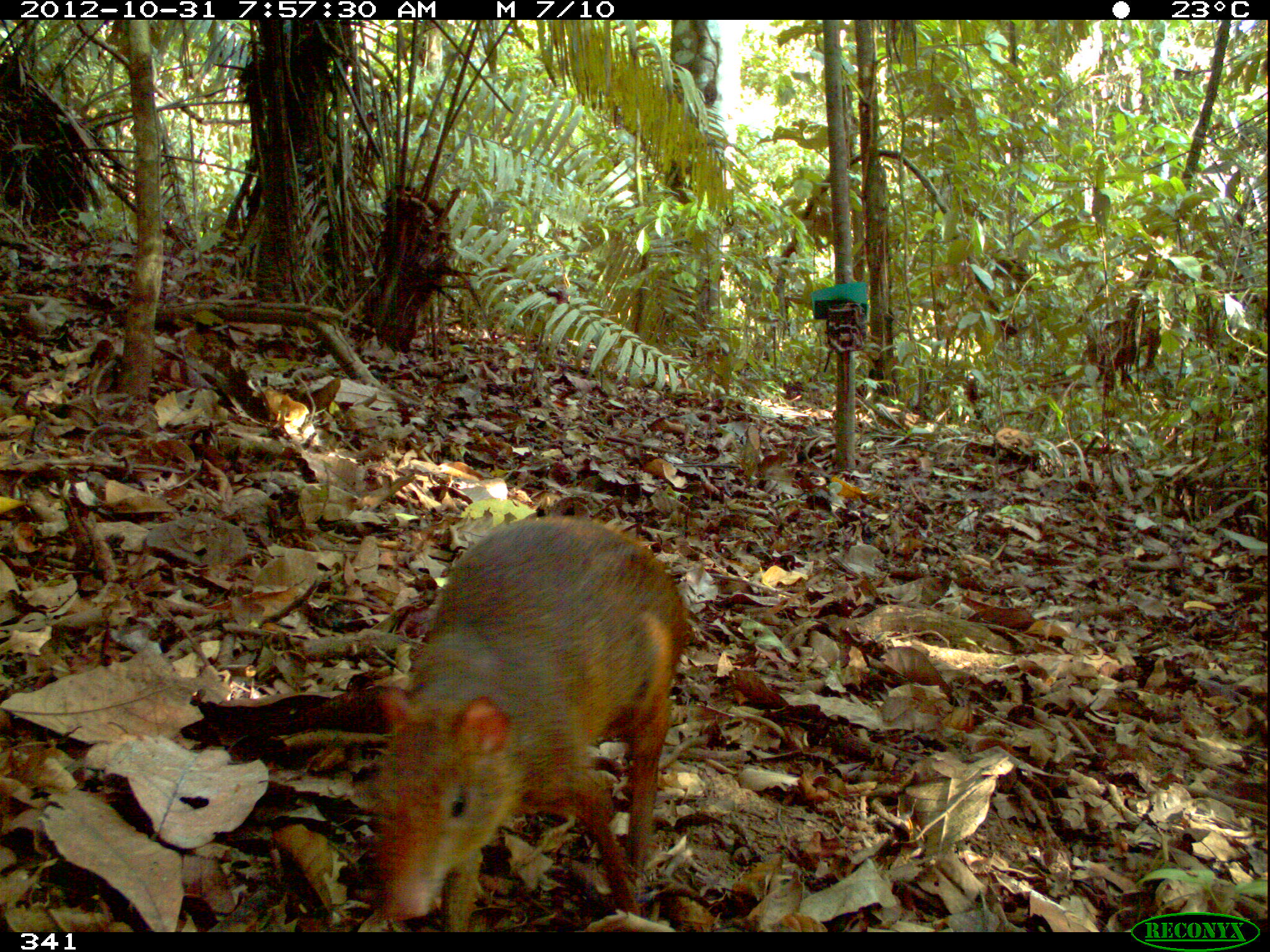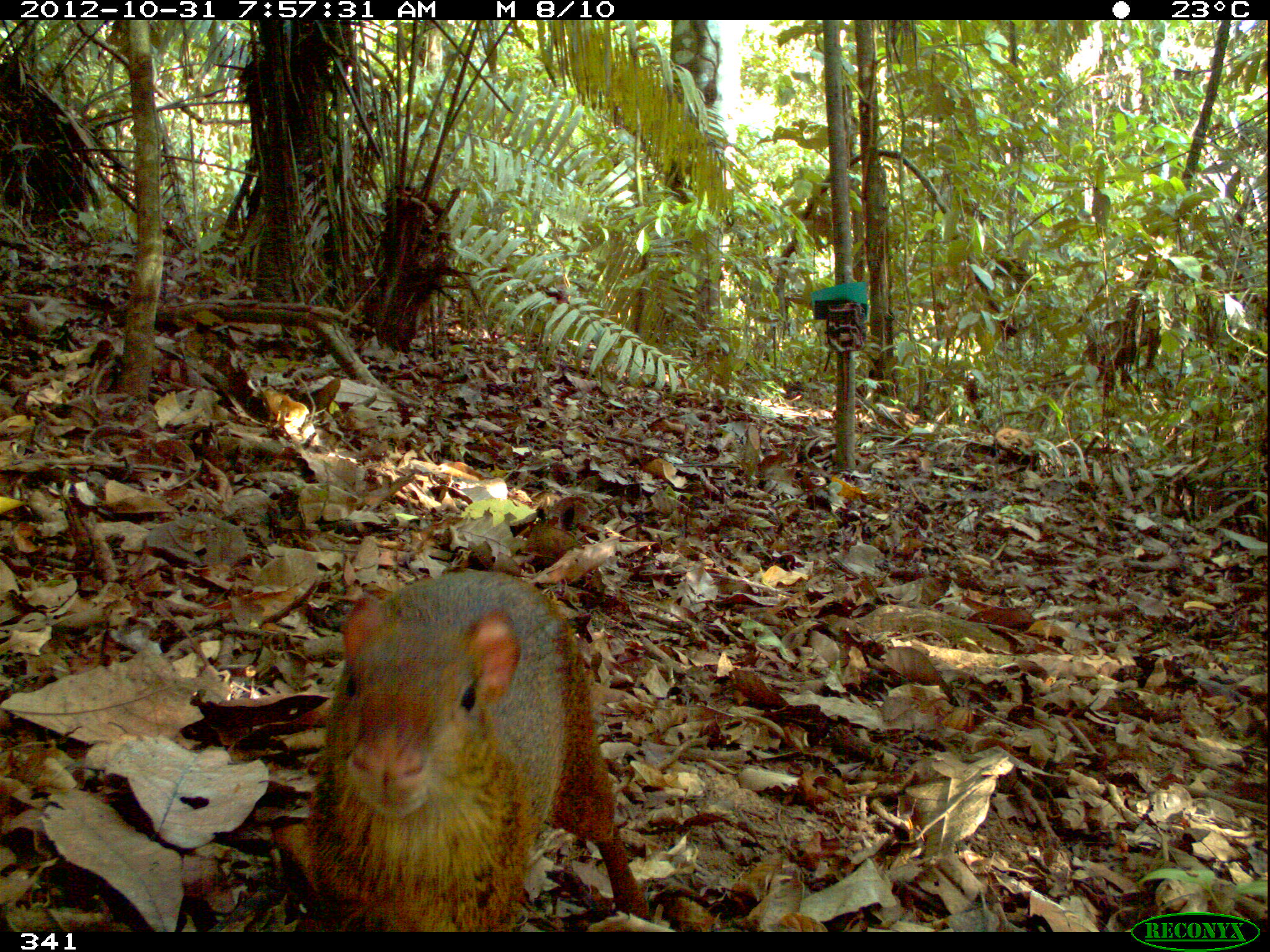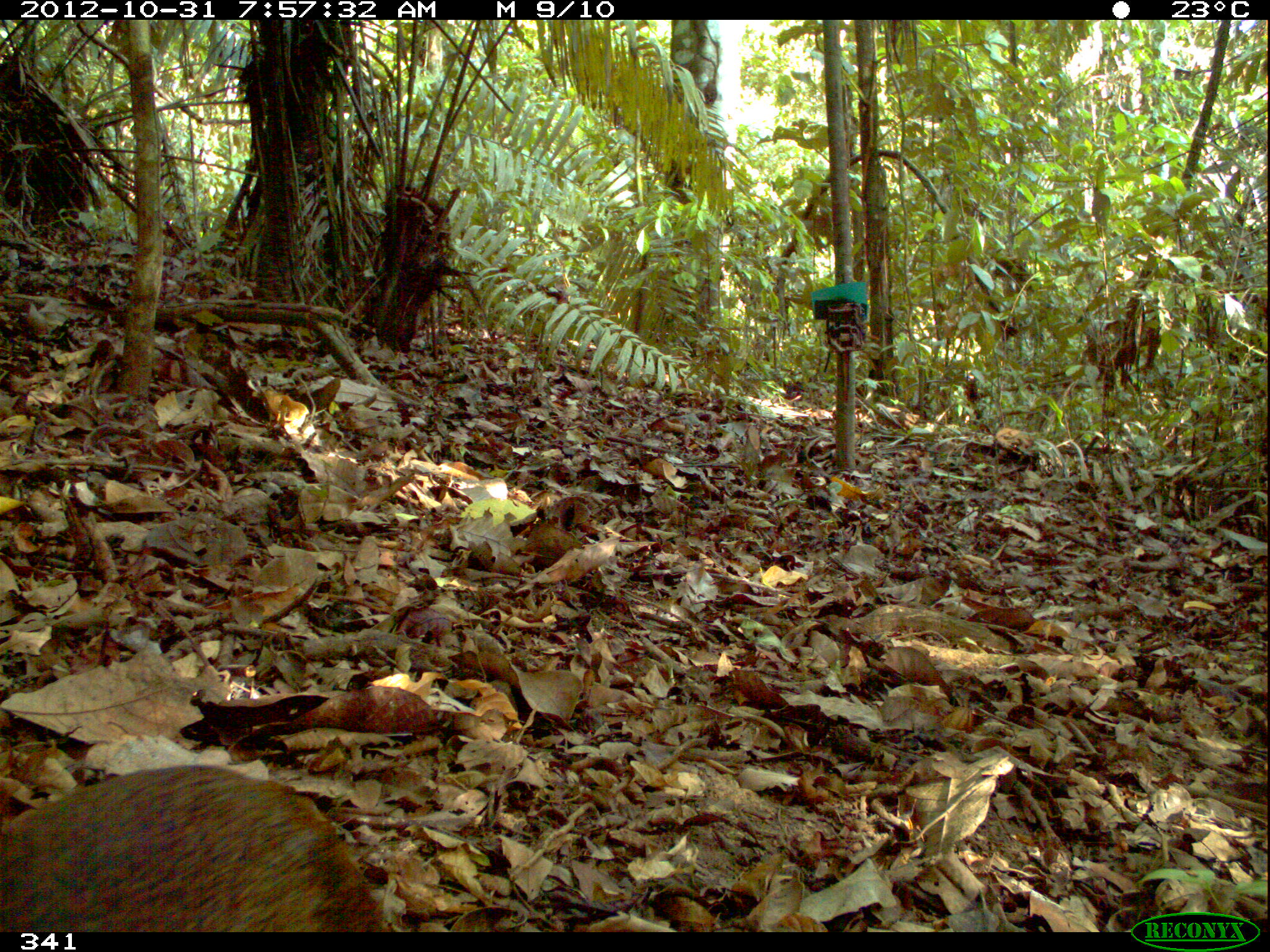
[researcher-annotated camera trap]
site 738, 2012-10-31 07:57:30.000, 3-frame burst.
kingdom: Animalia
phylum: Chordata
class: Mammalia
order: Rodentia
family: Dasyproctidae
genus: Dasyprocta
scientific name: Dasyprocta punctata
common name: central american agouti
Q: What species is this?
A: Dasyprocta punctata (central american agouti).